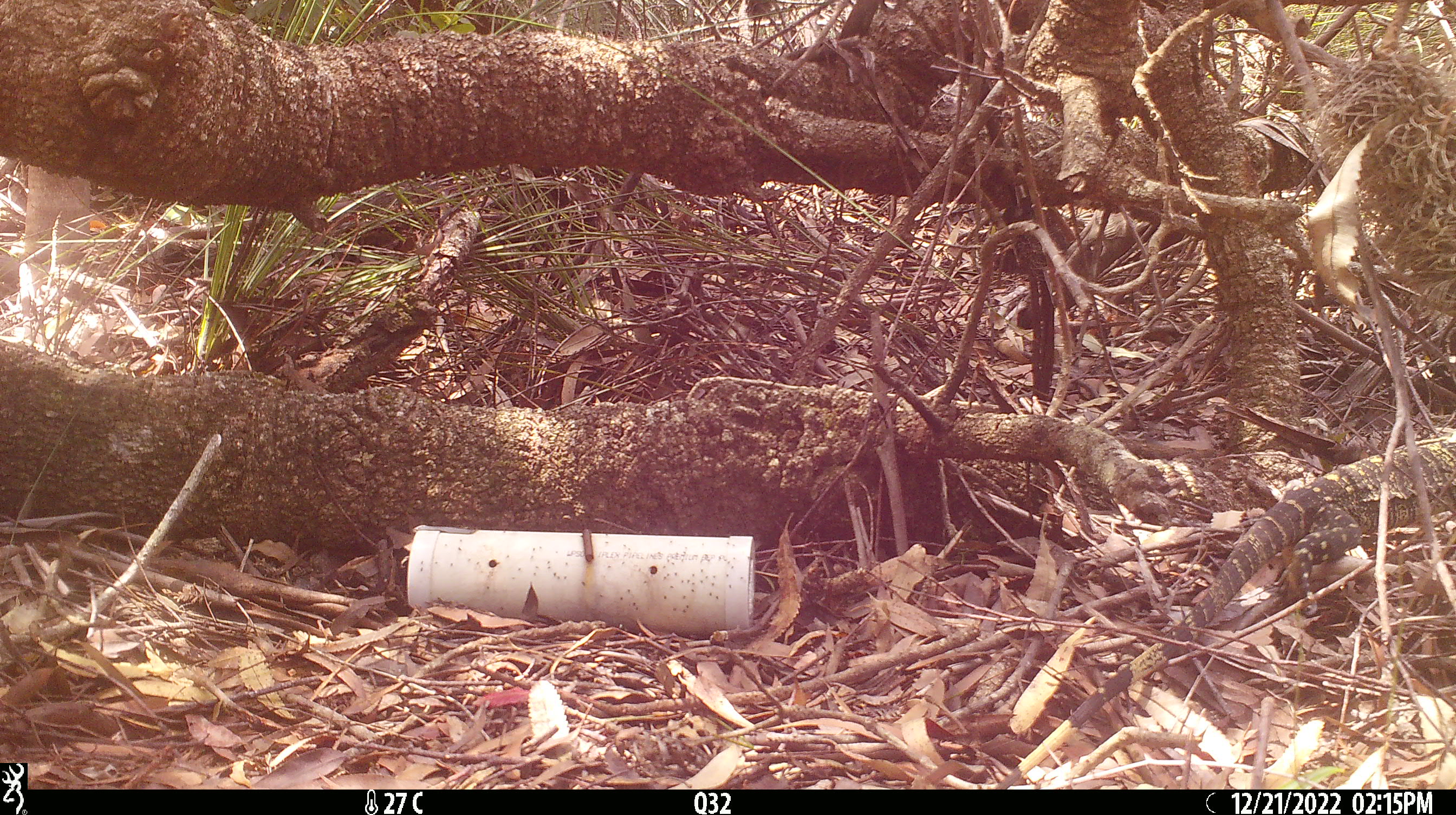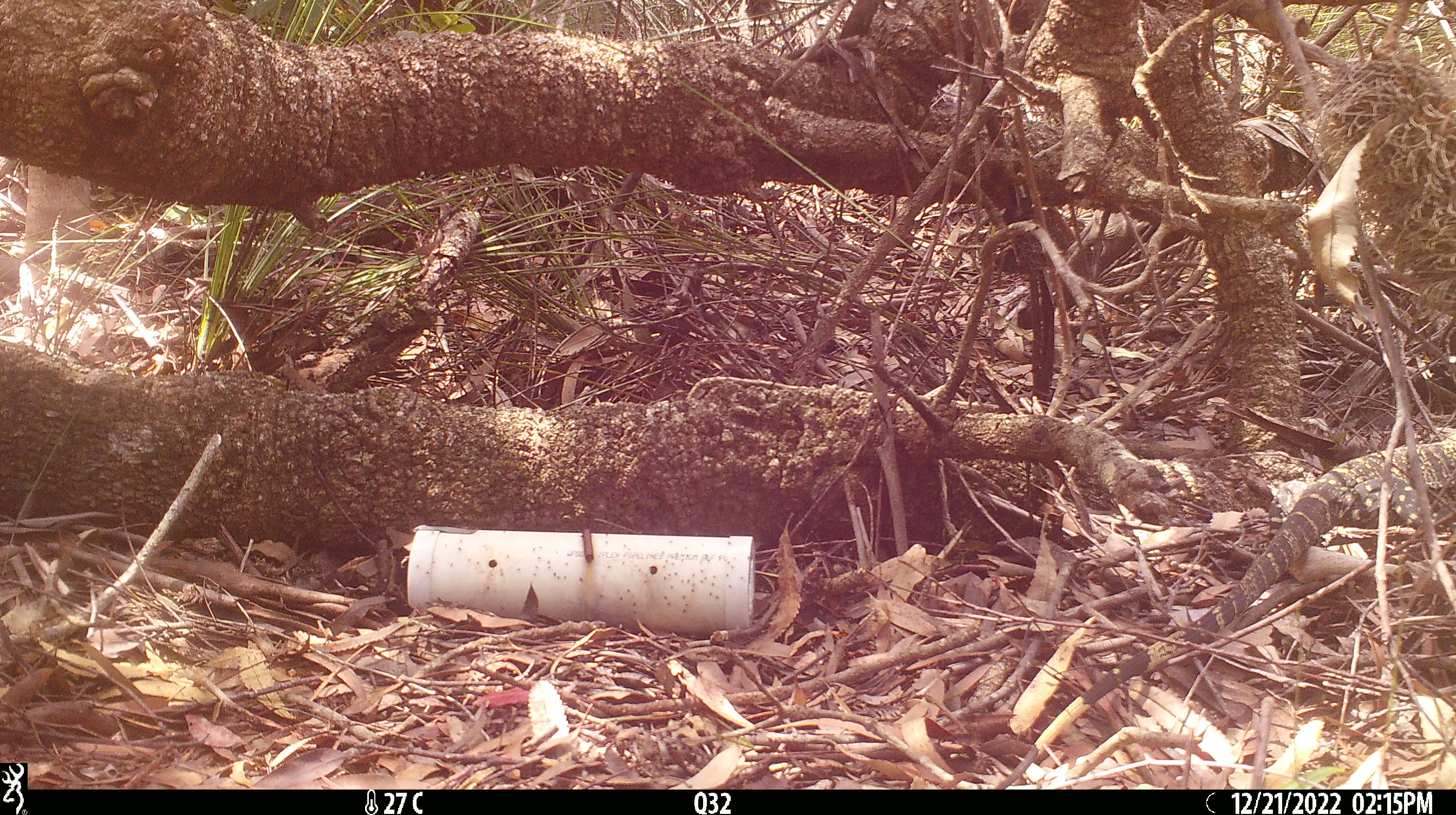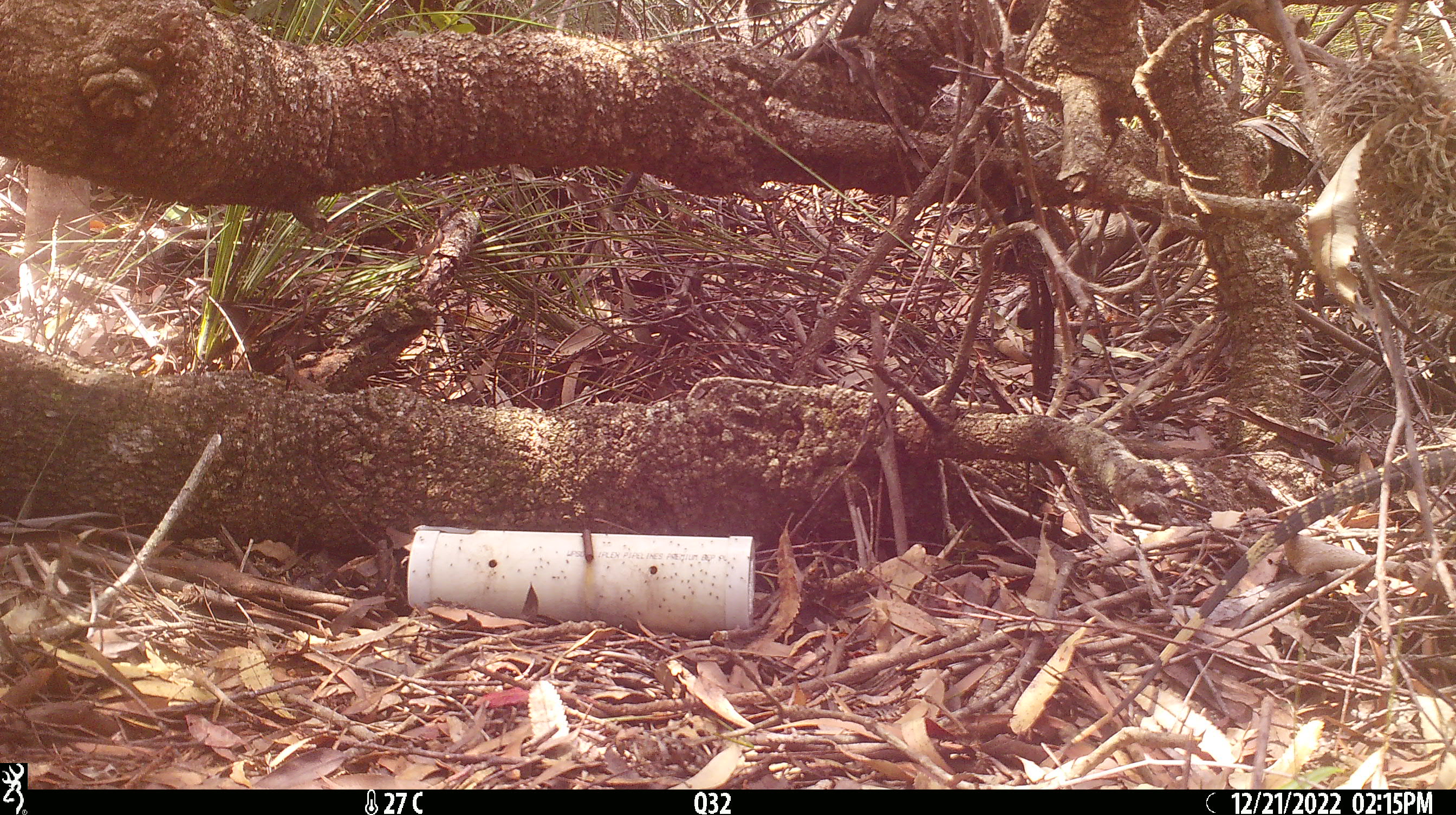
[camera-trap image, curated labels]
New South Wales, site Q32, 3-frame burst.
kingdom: Animalia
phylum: Chordata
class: Reptilia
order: Squamata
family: Varanidae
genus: Varanus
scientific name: Varanus varius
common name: lace monitor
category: goanna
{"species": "goanna (lace monitor) (Varanus varius)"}